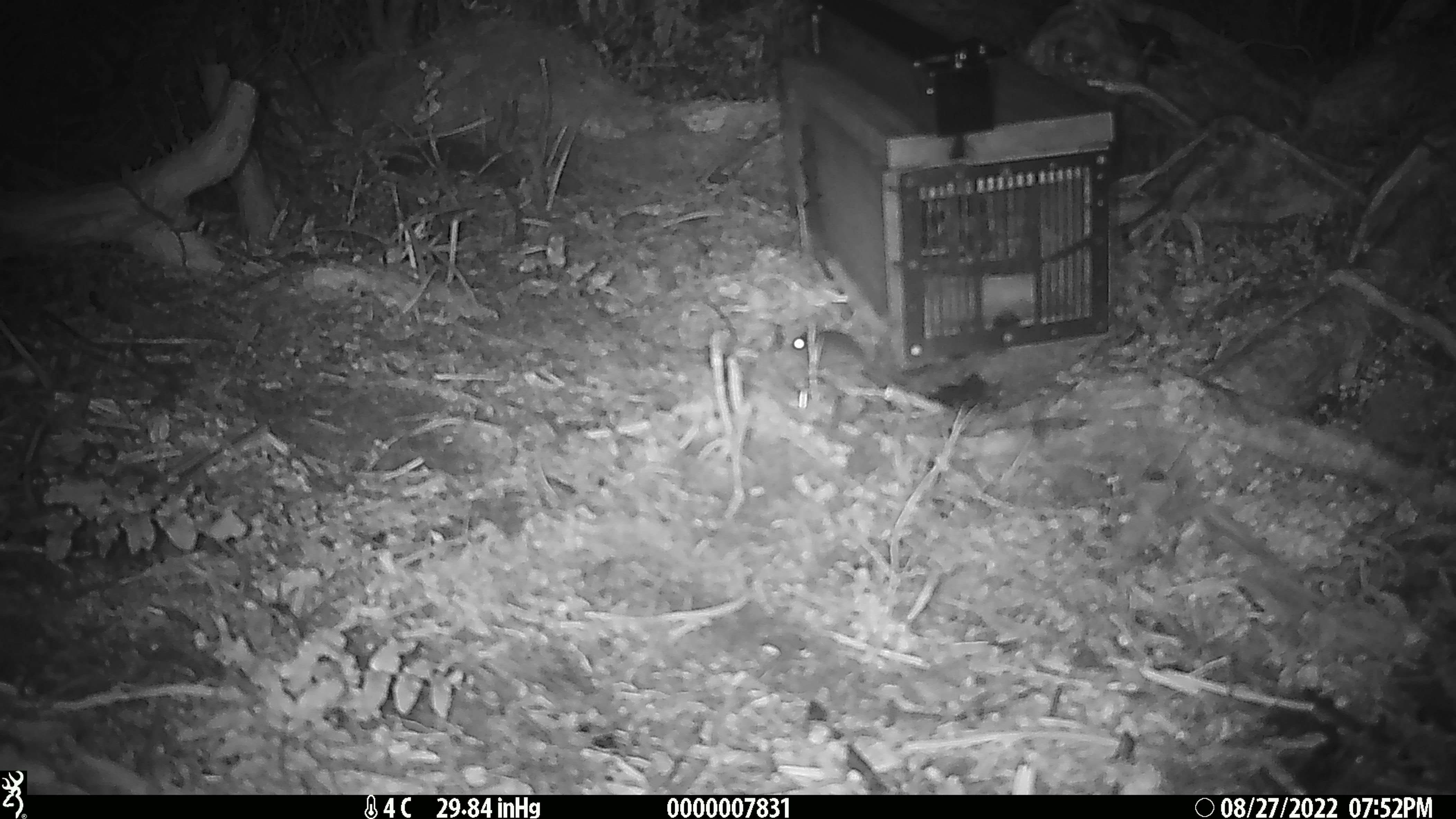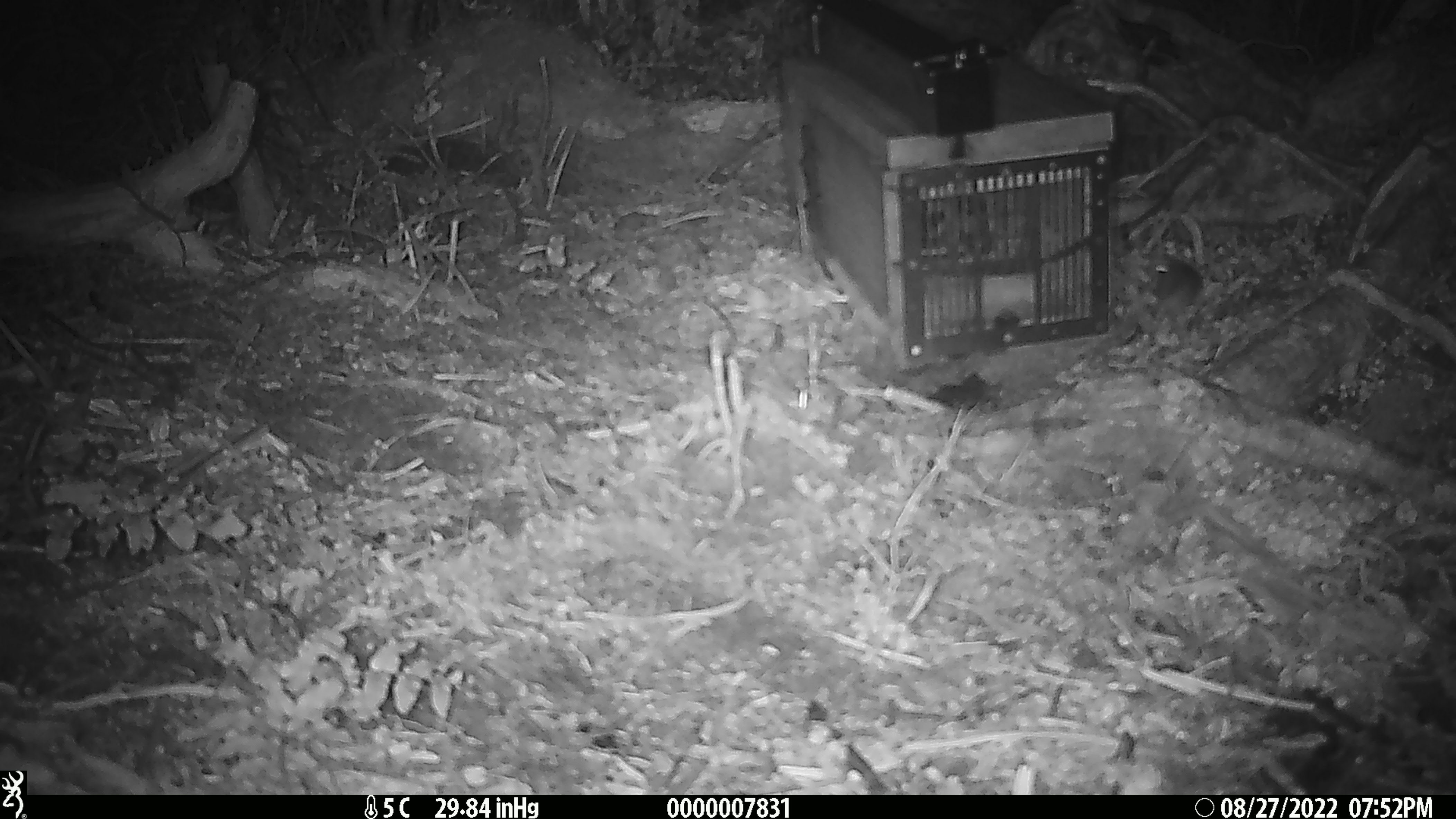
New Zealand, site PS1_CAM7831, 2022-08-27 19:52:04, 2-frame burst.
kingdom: Animalia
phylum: Chordata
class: Mammalia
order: Rodentia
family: Muridae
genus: Mus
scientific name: Mus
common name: mouse